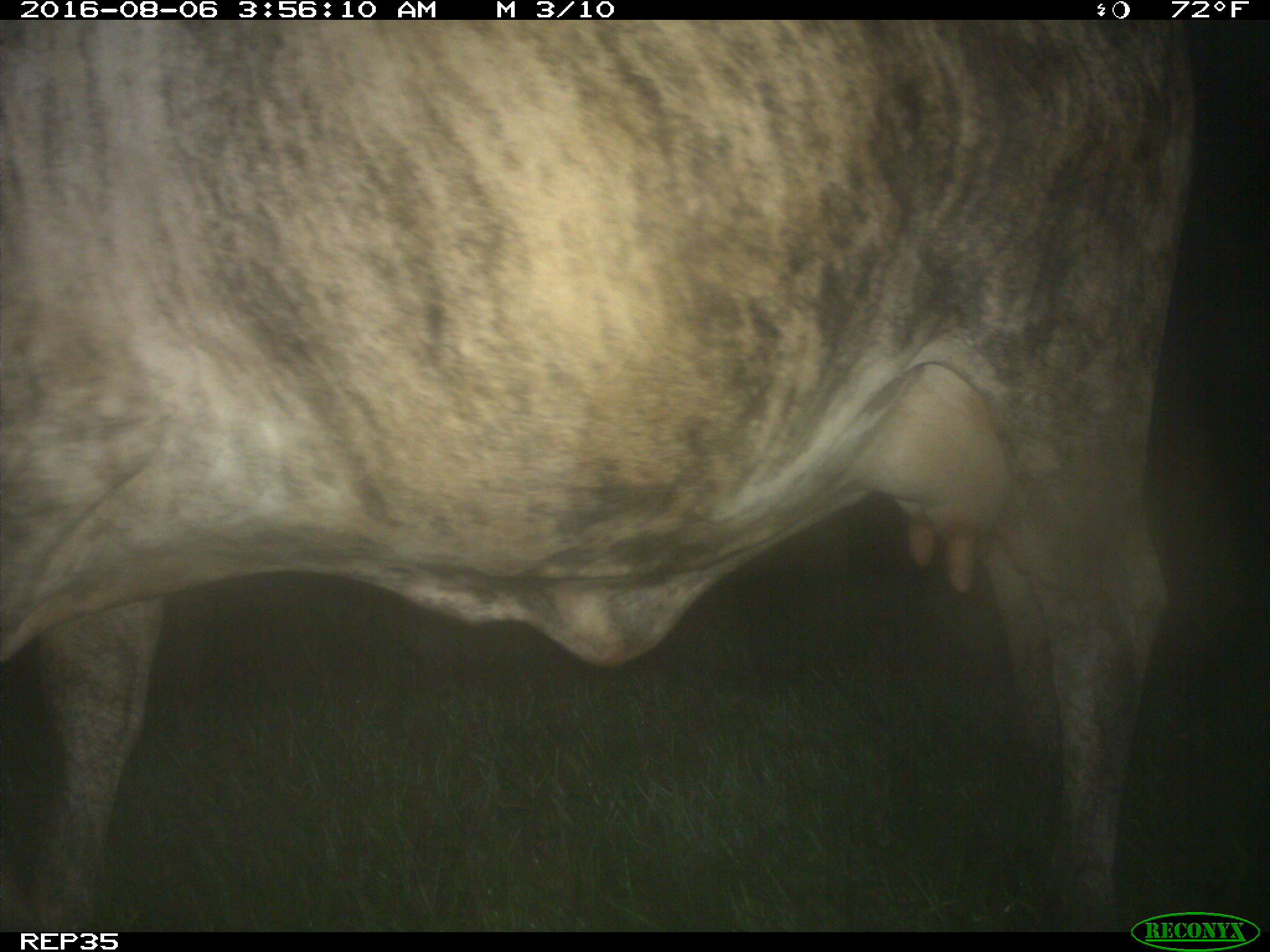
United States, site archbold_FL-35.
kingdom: Animalia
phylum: Chordata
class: Mammalia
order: Artiodactyla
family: Bovidae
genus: Bos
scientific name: Bos taurus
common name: domestic cow